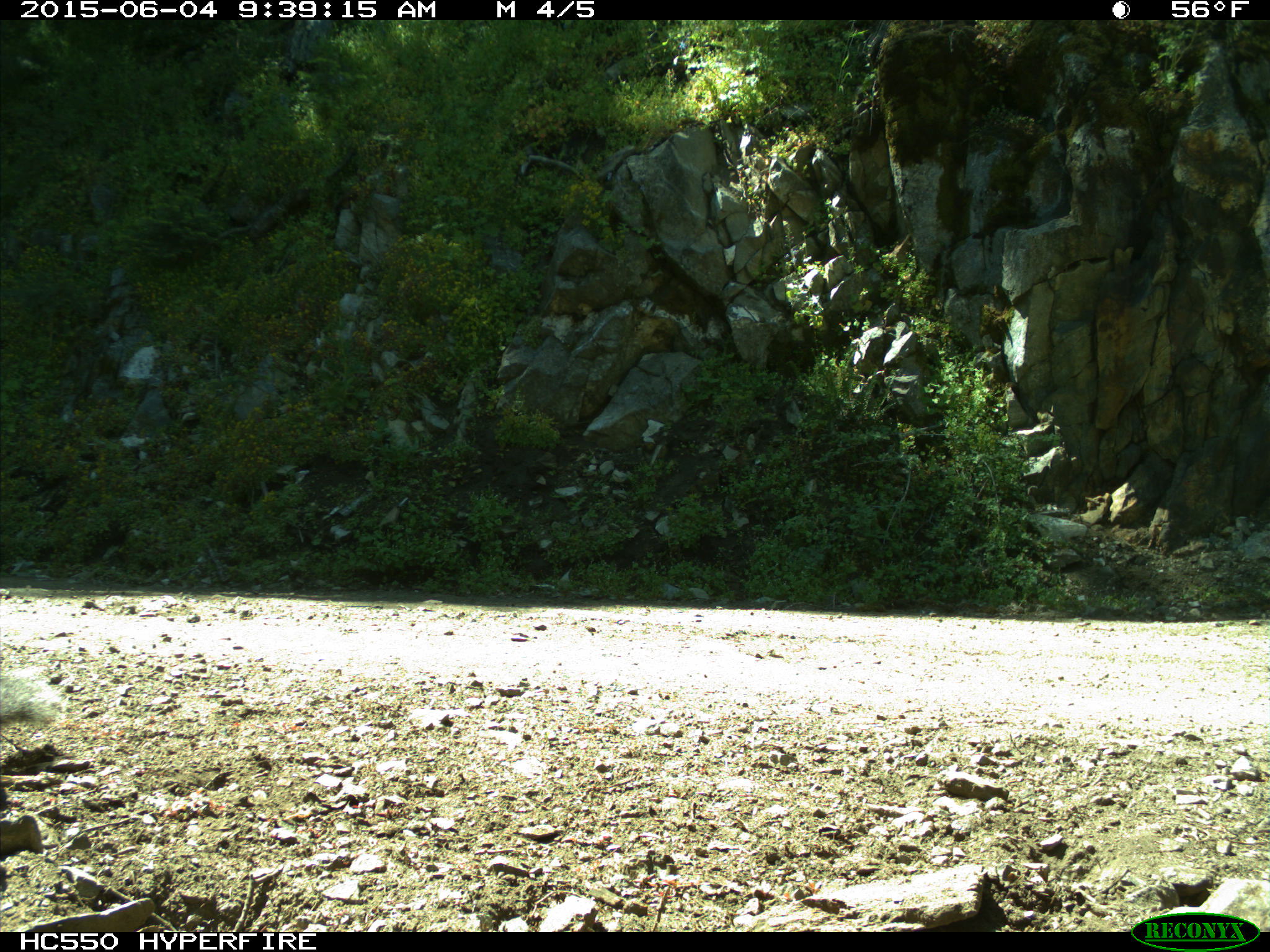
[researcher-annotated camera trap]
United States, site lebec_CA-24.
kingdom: Animalia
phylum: Chordata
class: Mammalia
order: Rodentia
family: Sciuridae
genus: Sciurus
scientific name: Sciurus carolinensis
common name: eastern gray squirrel